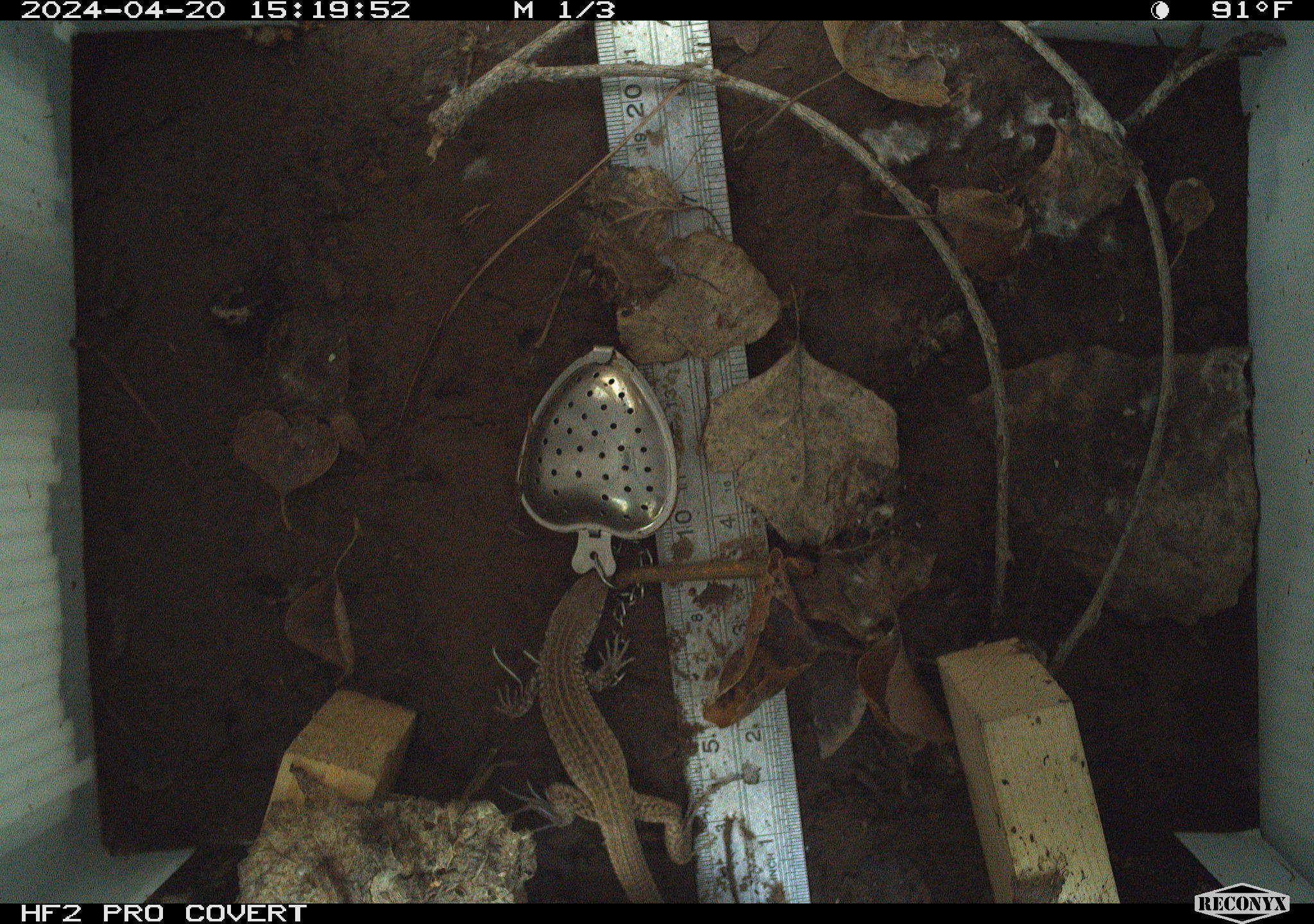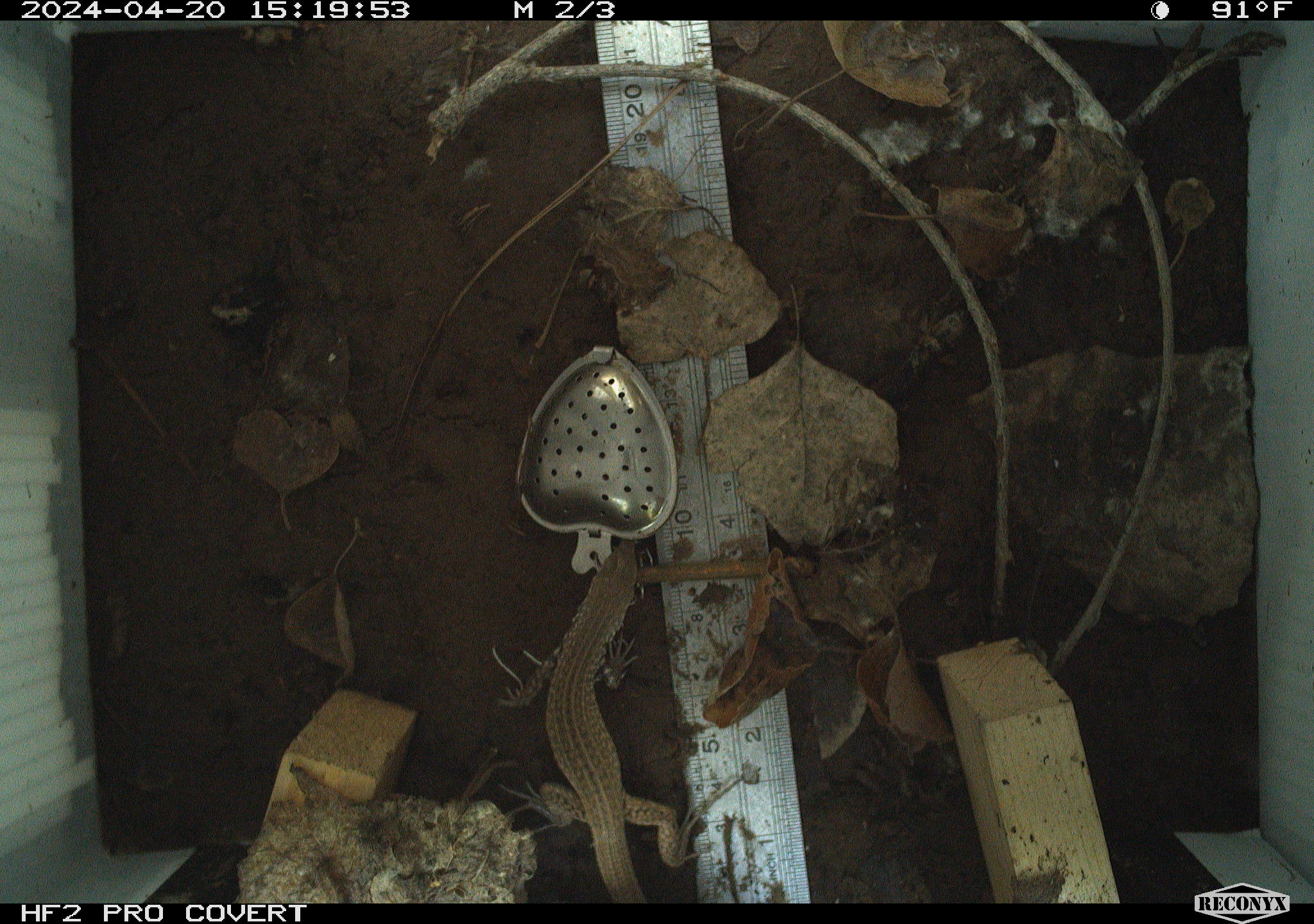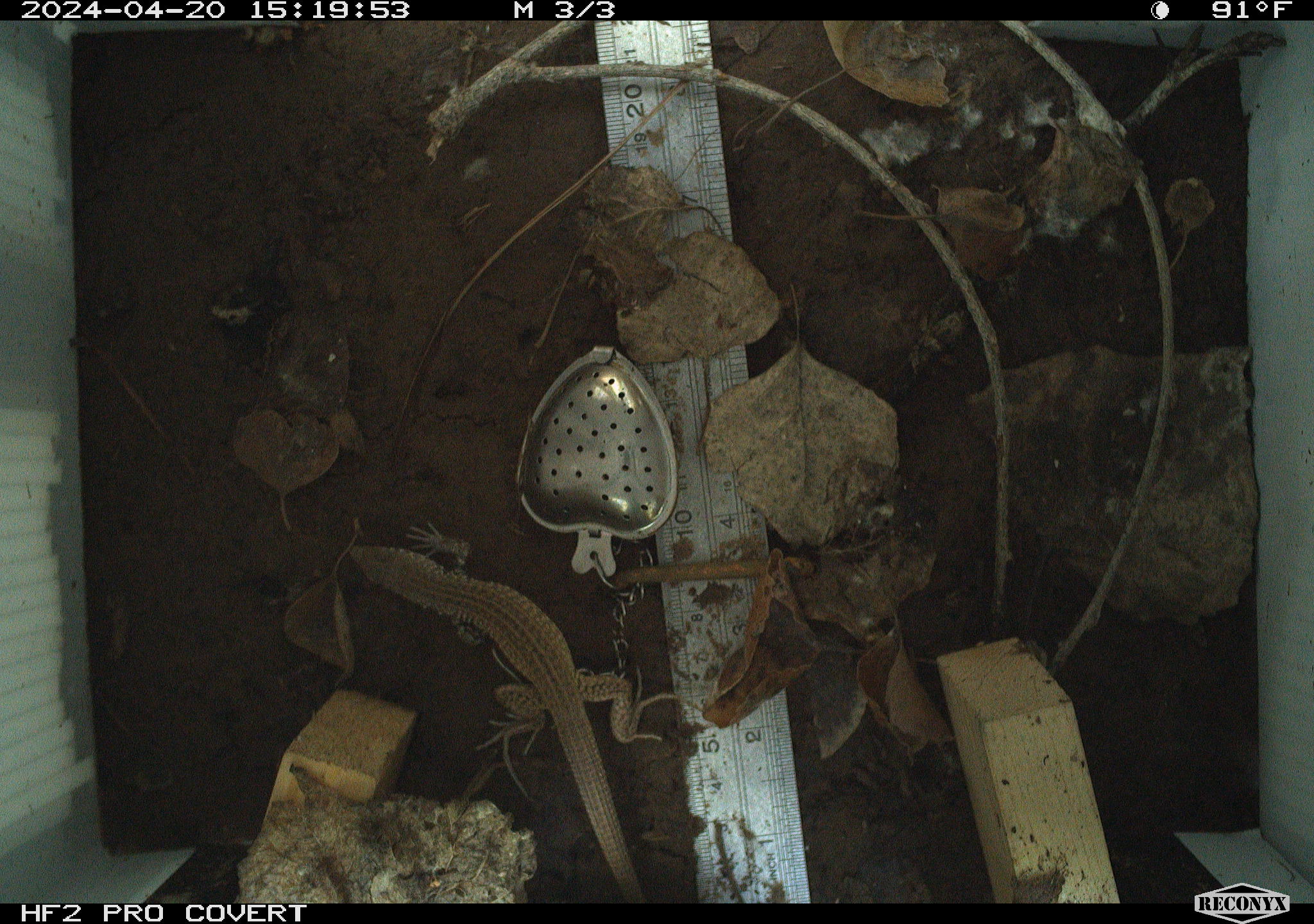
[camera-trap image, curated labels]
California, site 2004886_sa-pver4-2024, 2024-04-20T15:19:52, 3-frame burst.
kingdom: Animalia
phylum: Chordata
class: Reptilia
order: Squamata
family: Teiidae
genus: Aspidoscelis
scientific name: Aspidoscelis tigris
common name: western whiptail